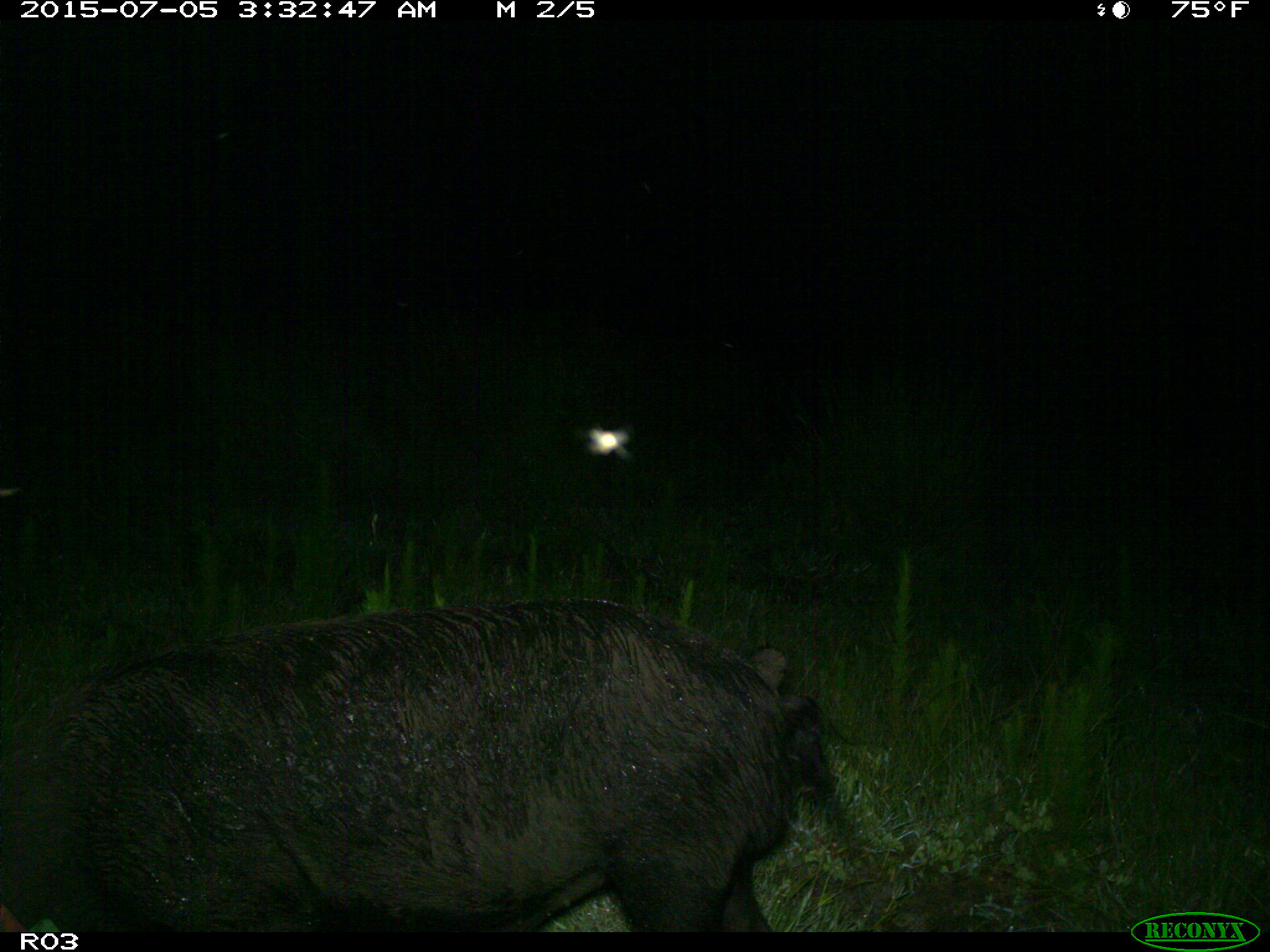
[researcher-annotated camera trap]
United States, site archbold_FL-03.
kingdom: Animalia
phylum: Chordata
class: Mammalia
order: Artiodactyla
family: Suidae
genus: Sus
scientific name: Sus scrofa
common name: wild boar